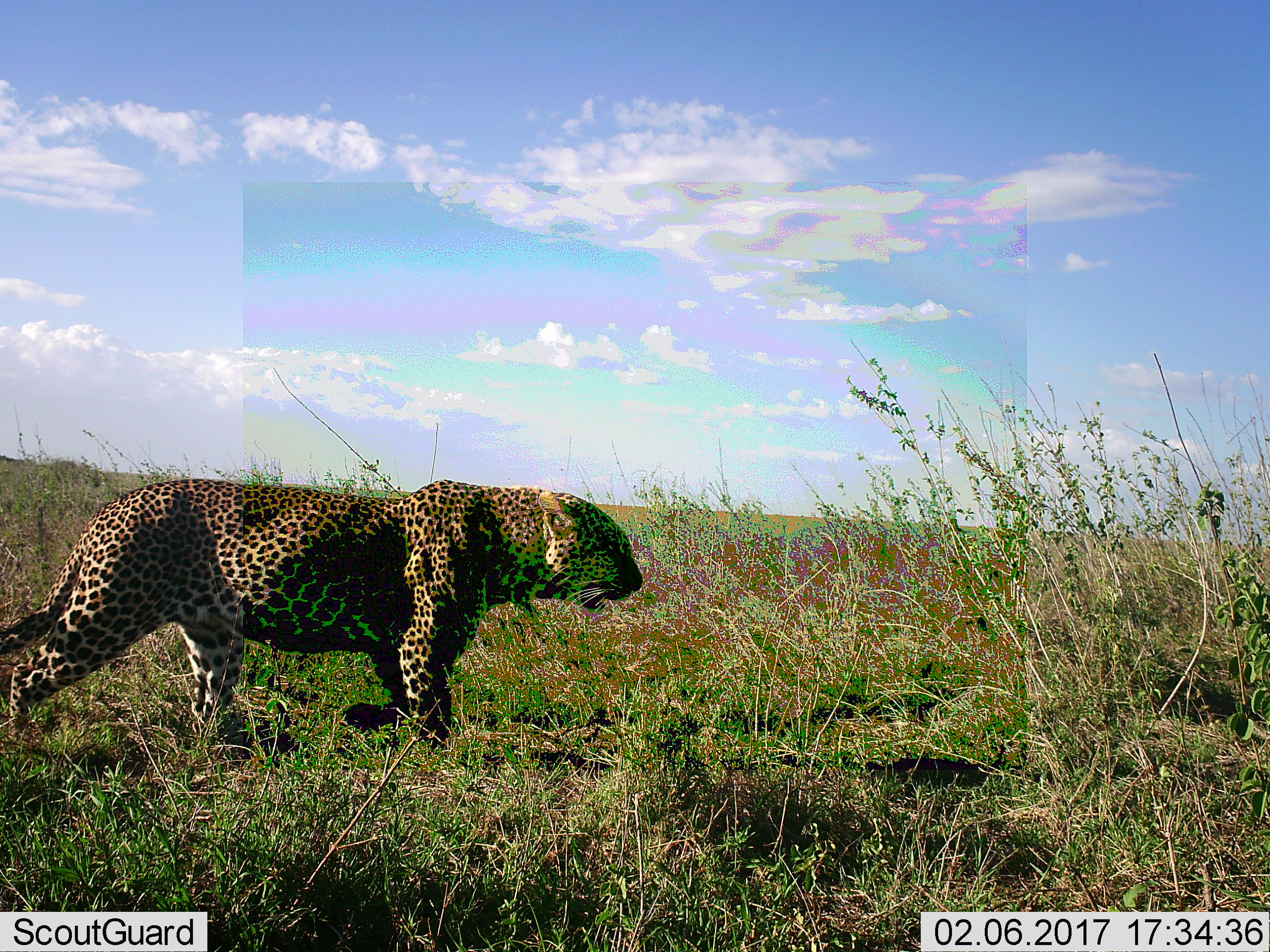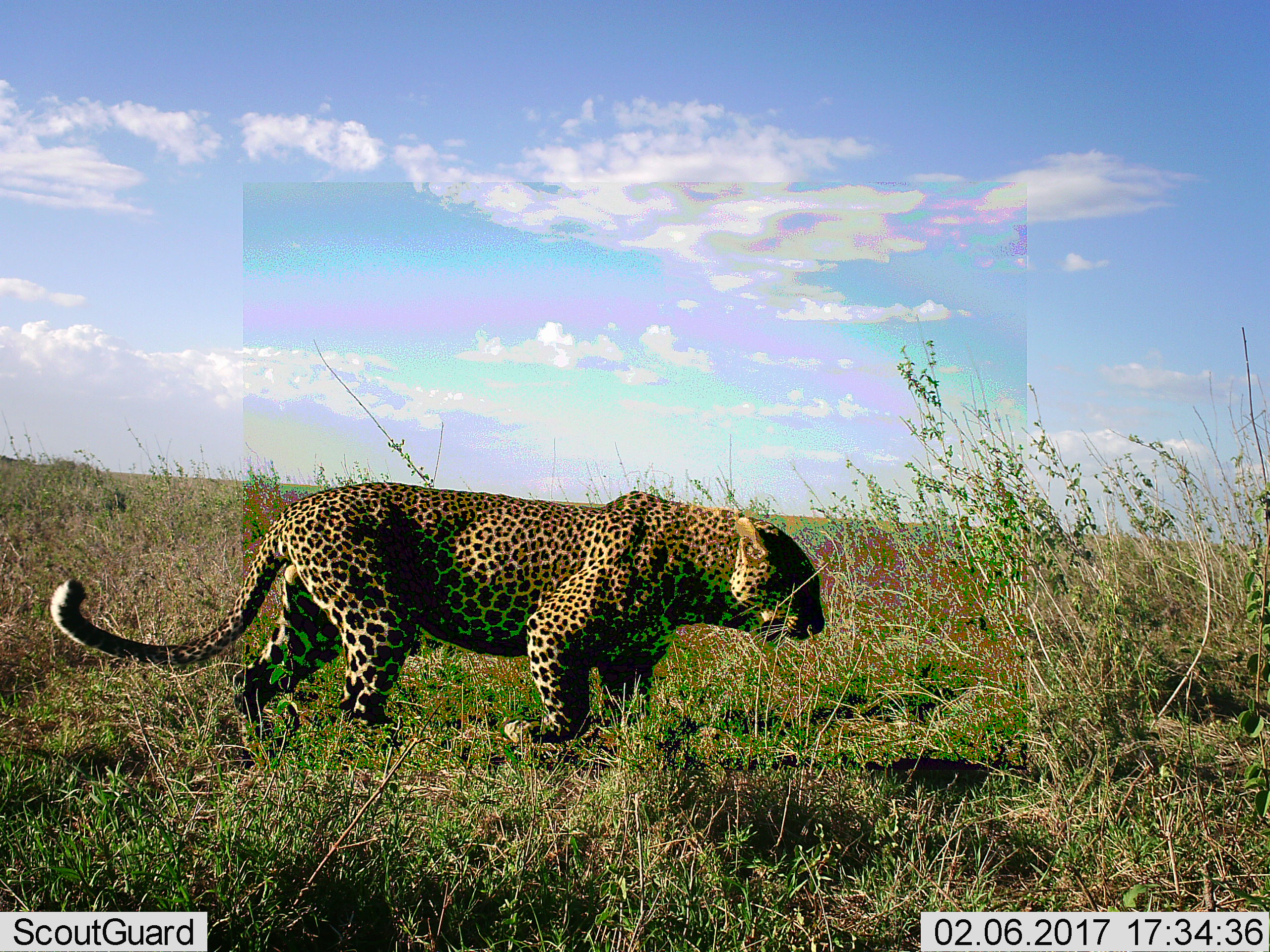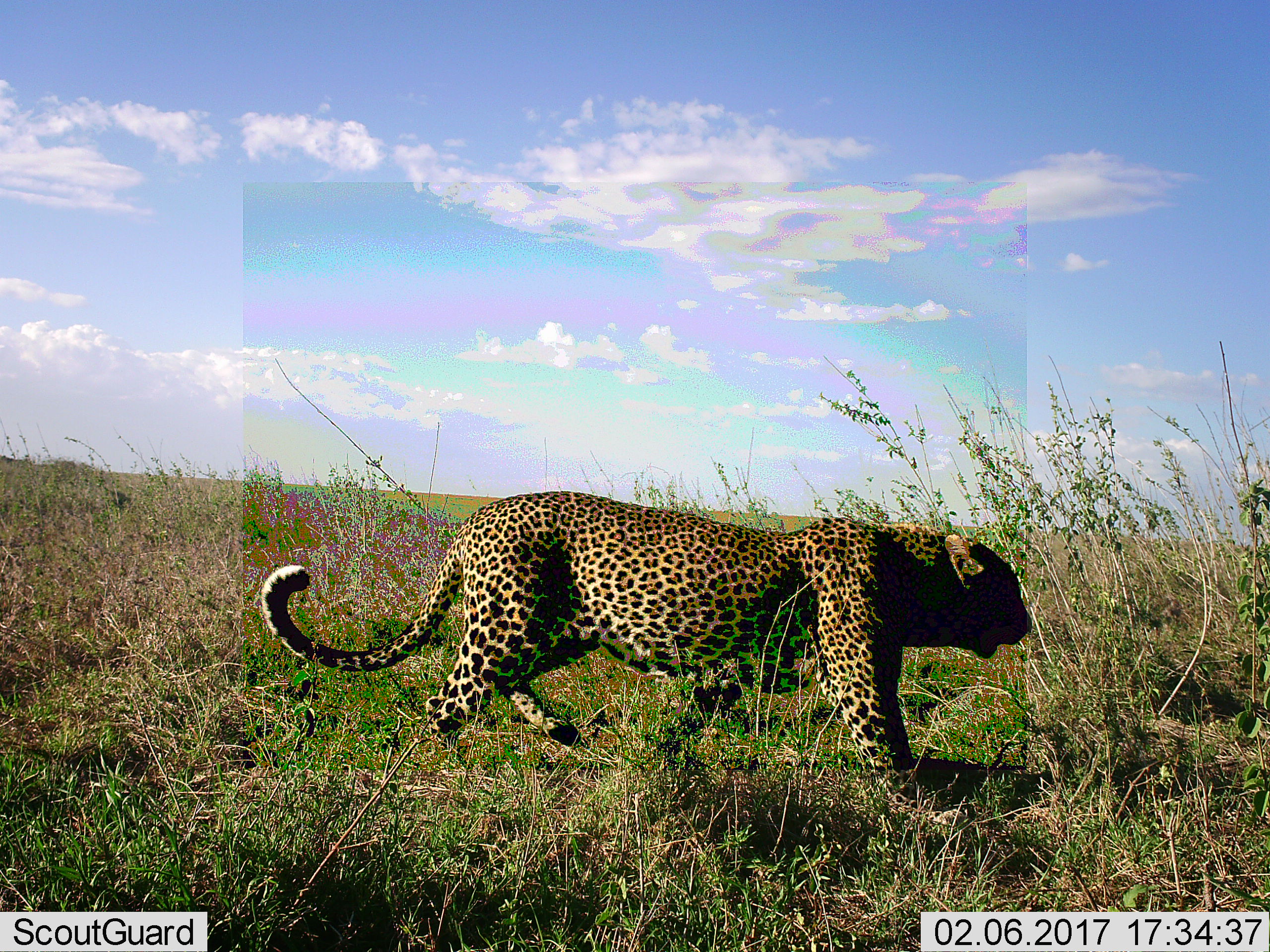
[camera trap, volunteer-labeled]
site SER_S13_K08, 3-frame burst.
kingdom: Animalia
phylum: Chordata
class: Mammalia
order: Carnivora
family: Felidae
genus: Panthera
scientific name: Panthera pardus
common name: leopard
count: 1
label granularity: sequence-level